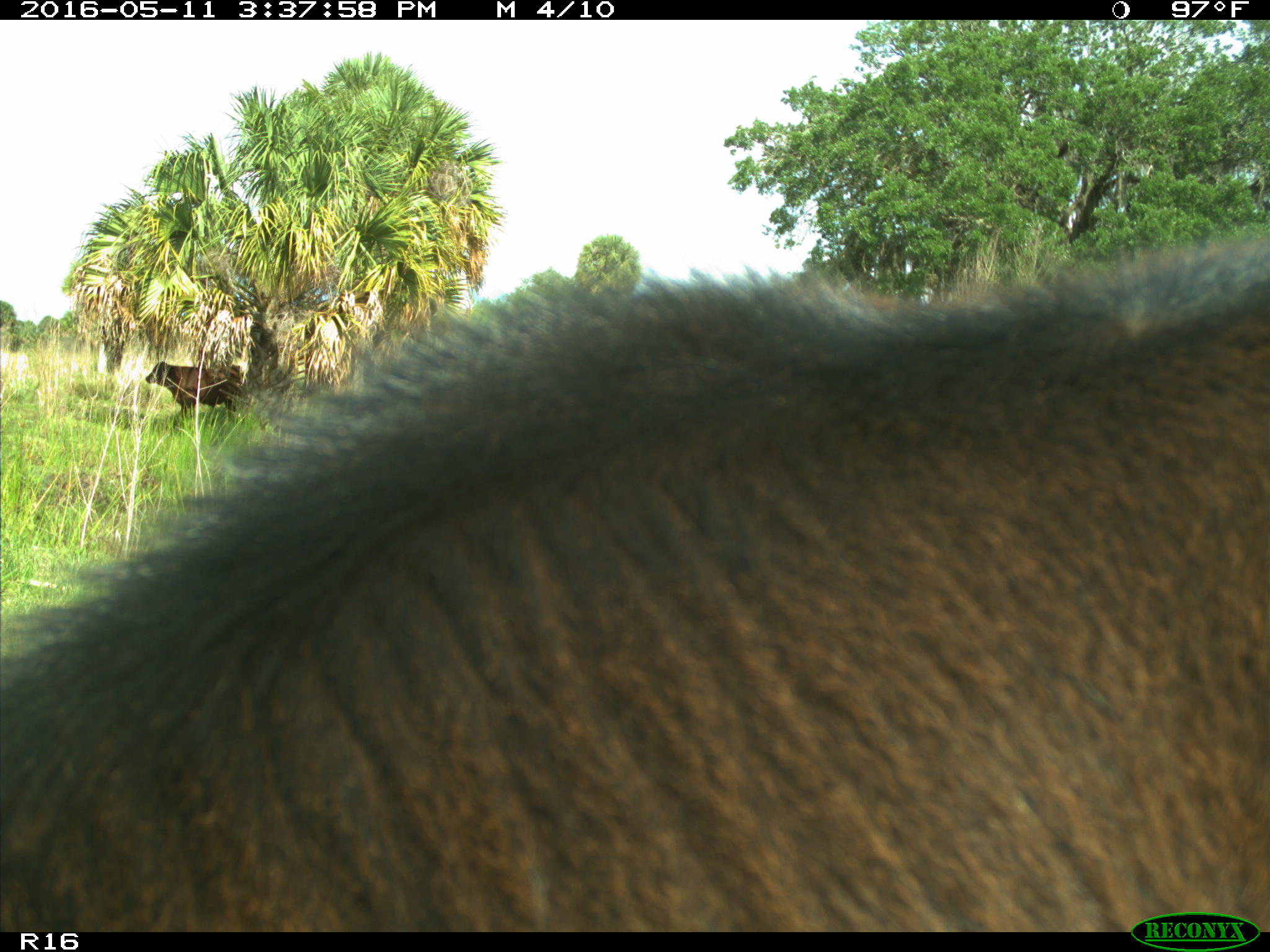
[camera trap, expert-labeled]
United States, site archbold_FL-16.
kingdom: Animalia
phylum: Chordata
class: Mammalia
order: Artiodactyla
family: Bovidae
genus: Bos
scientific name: Bos taurus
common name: domestic cow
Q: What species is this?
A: Bos taurus (domestic cow).